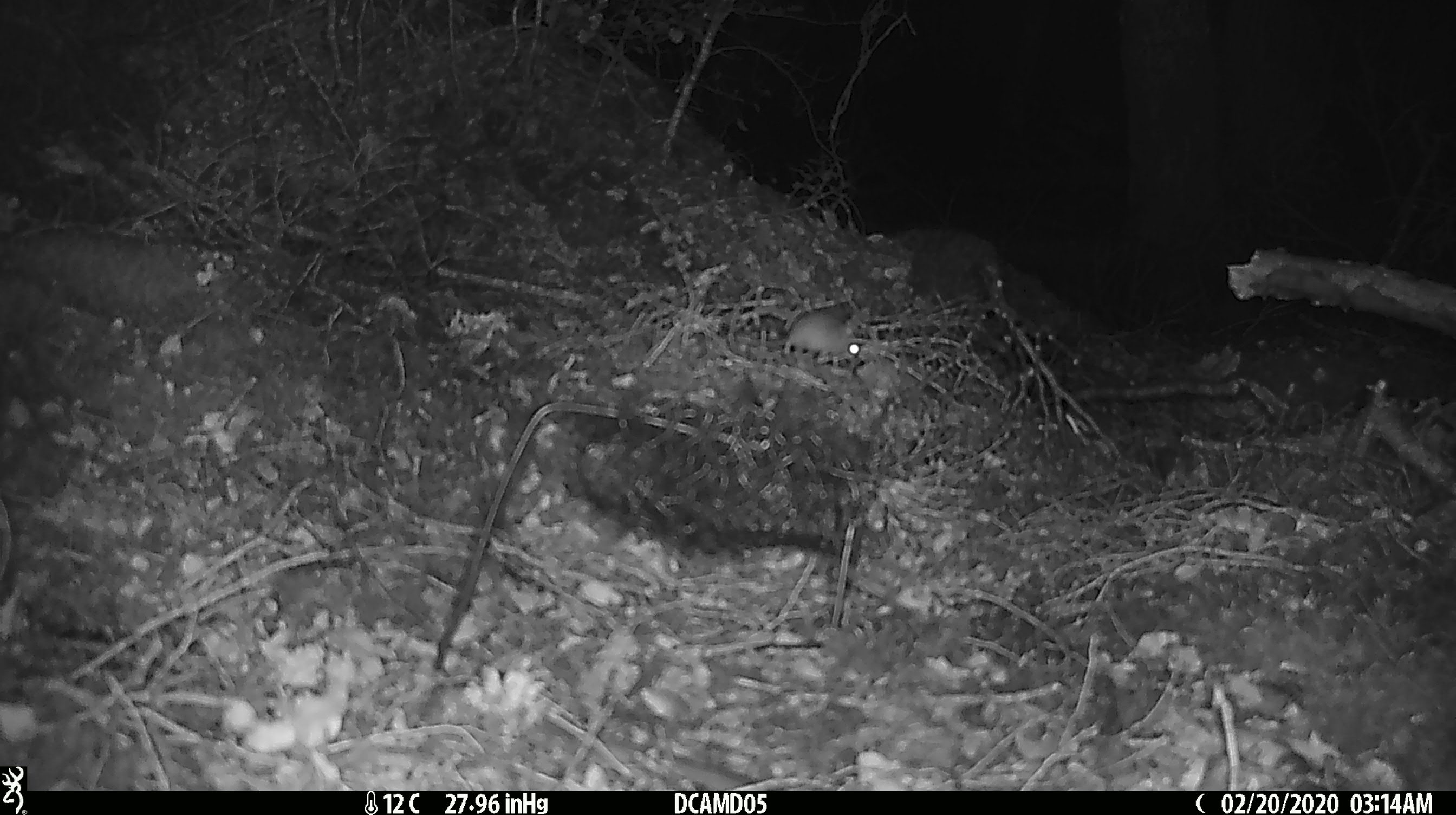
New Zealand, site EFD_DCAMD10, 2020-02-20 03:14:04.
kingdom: Animalia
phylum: Chordata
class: Mammalia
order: Rodentia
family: Muridae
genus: Mus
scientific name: Mus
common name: mouse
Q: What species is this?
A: Mouse (Mus).